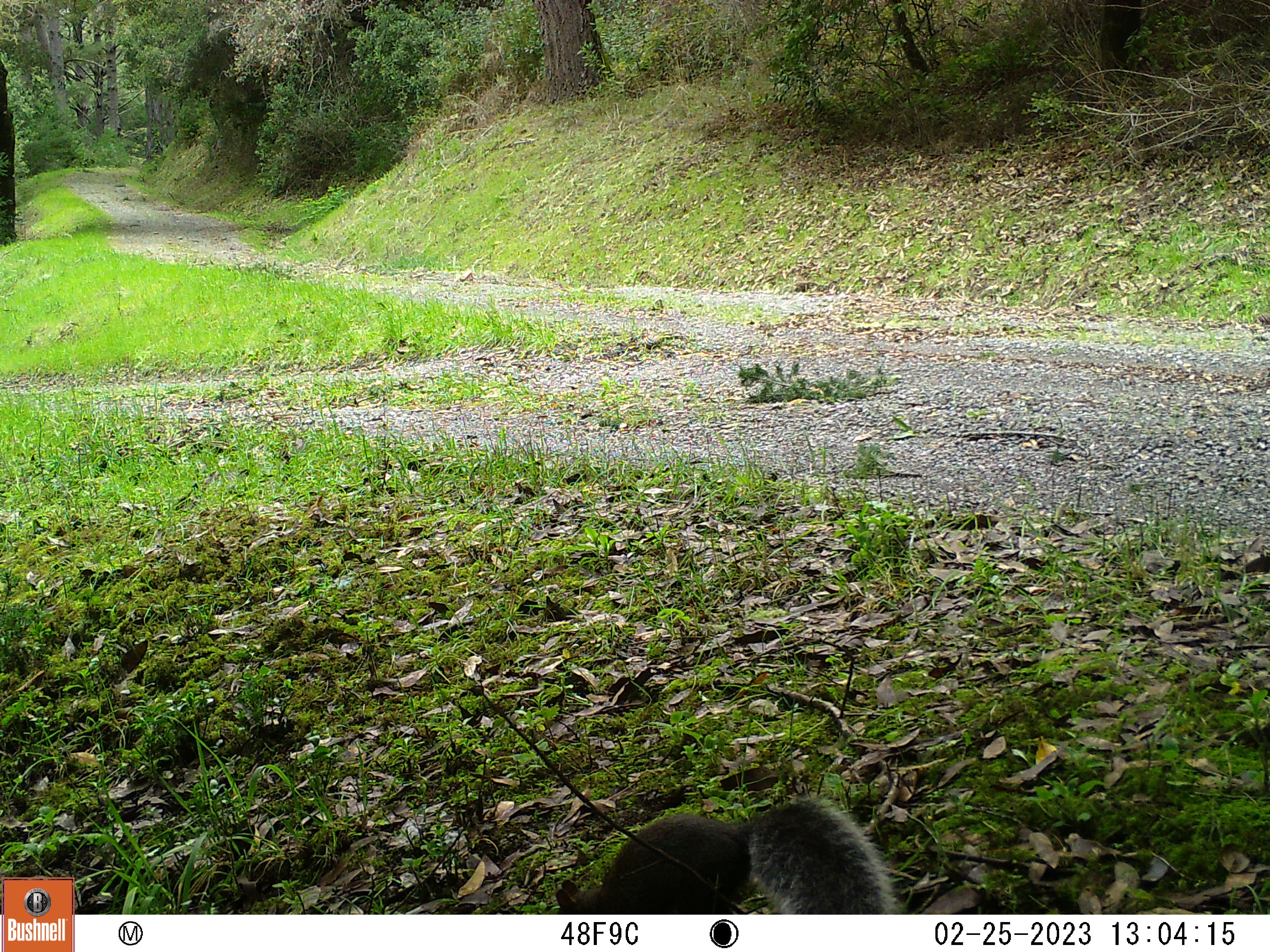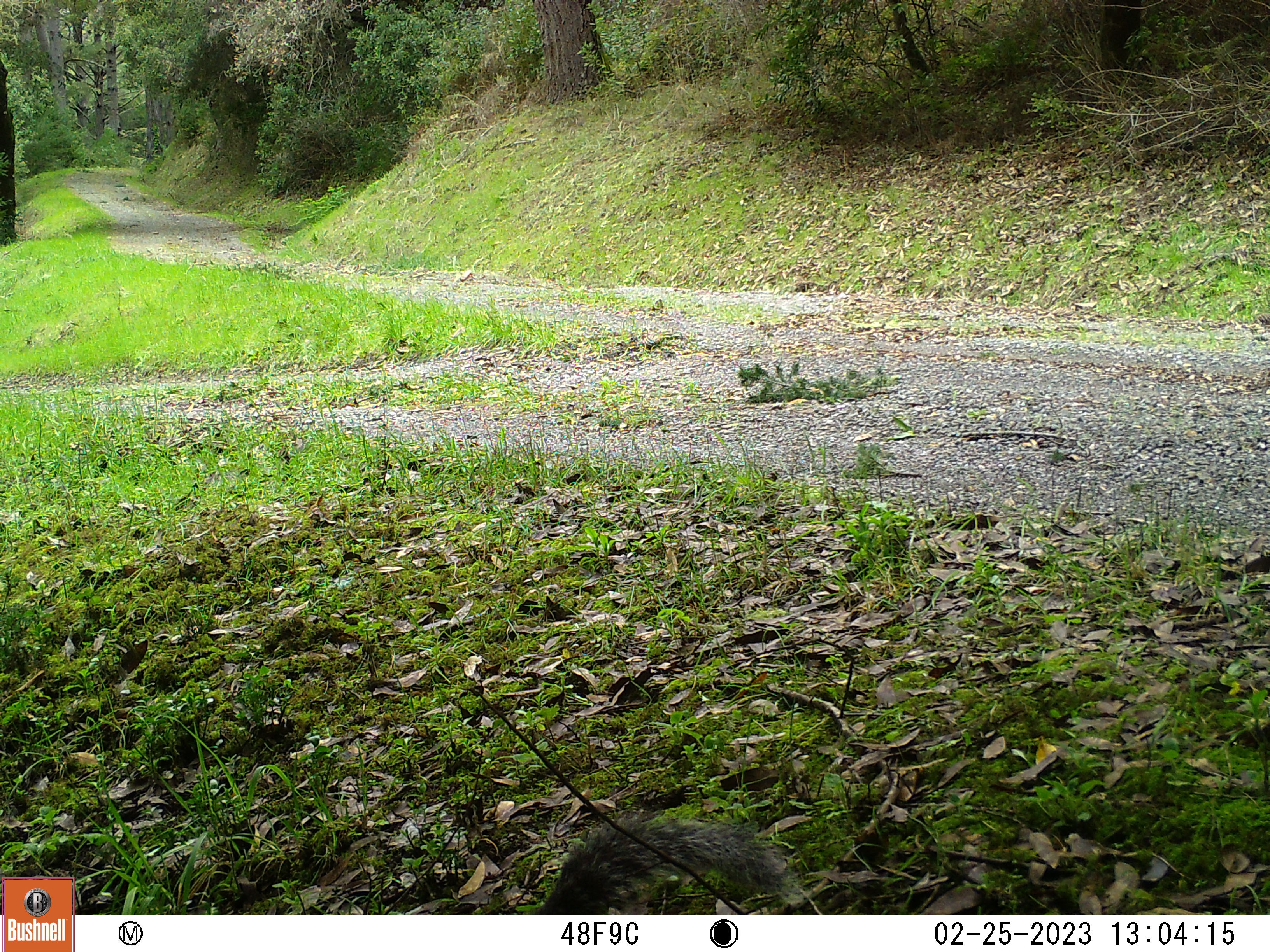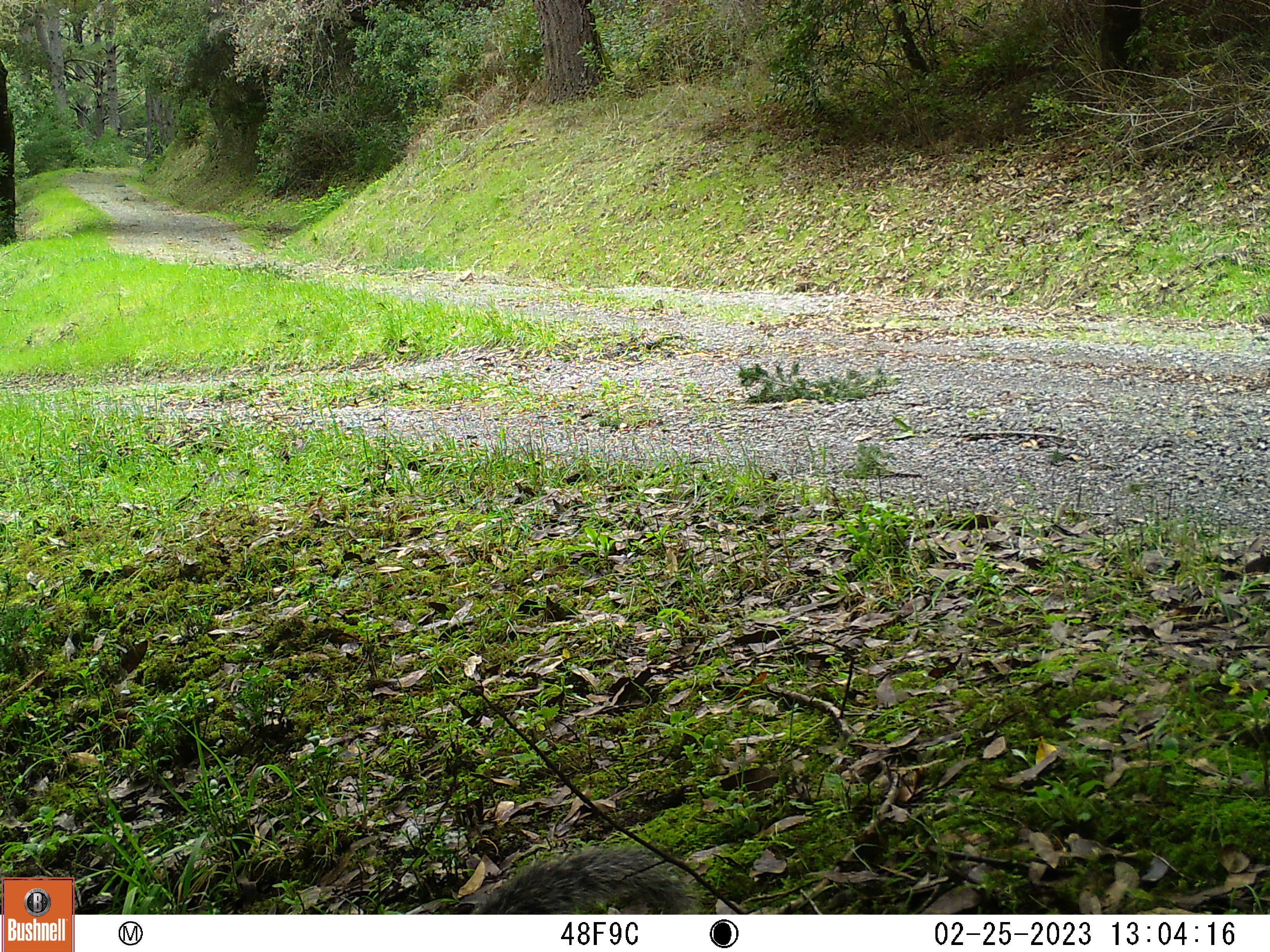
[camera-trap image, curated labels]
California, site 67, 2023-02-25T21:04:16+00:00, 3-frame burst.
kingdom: Animalia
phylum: Chordata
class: Mammalia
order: Rodentia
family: Sciuridae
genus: Sciurus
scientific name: Sciurus griseus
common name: western gray squirrel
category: western grey squirrel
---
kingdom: Animalia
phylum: Chordata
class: Mammalia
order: Rodentia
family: Sciuridae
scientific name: Sciuridae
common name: squirrel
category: unknown squirrel